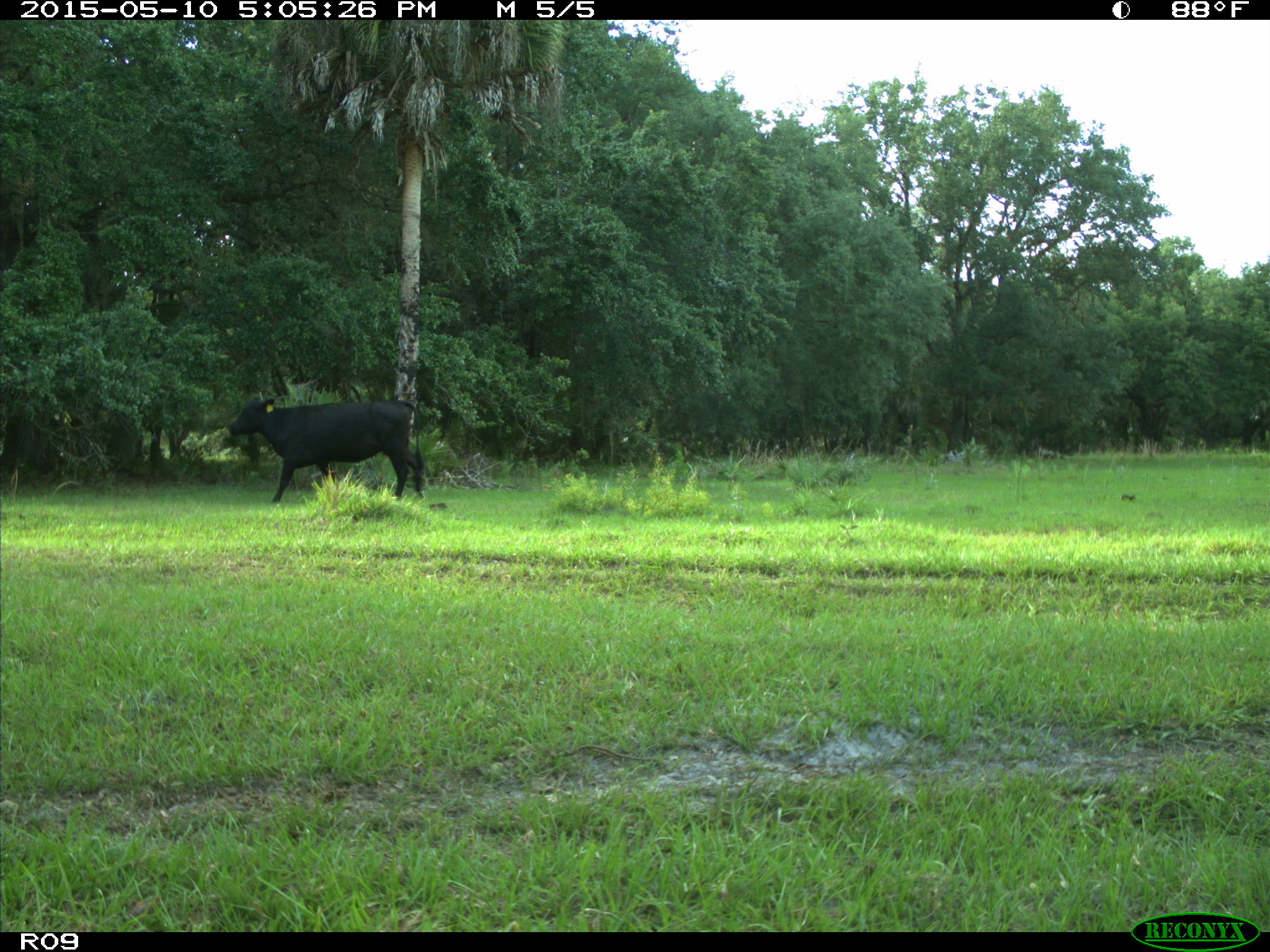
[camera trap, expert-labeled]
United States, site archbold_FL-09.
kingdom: Animalia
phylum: Chordata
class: Mammalia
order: Artiodactyla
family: Bovidae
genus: Bos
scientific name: Bos taurus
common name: domestic cow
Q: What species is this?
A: Bos taurus (domestic cow).